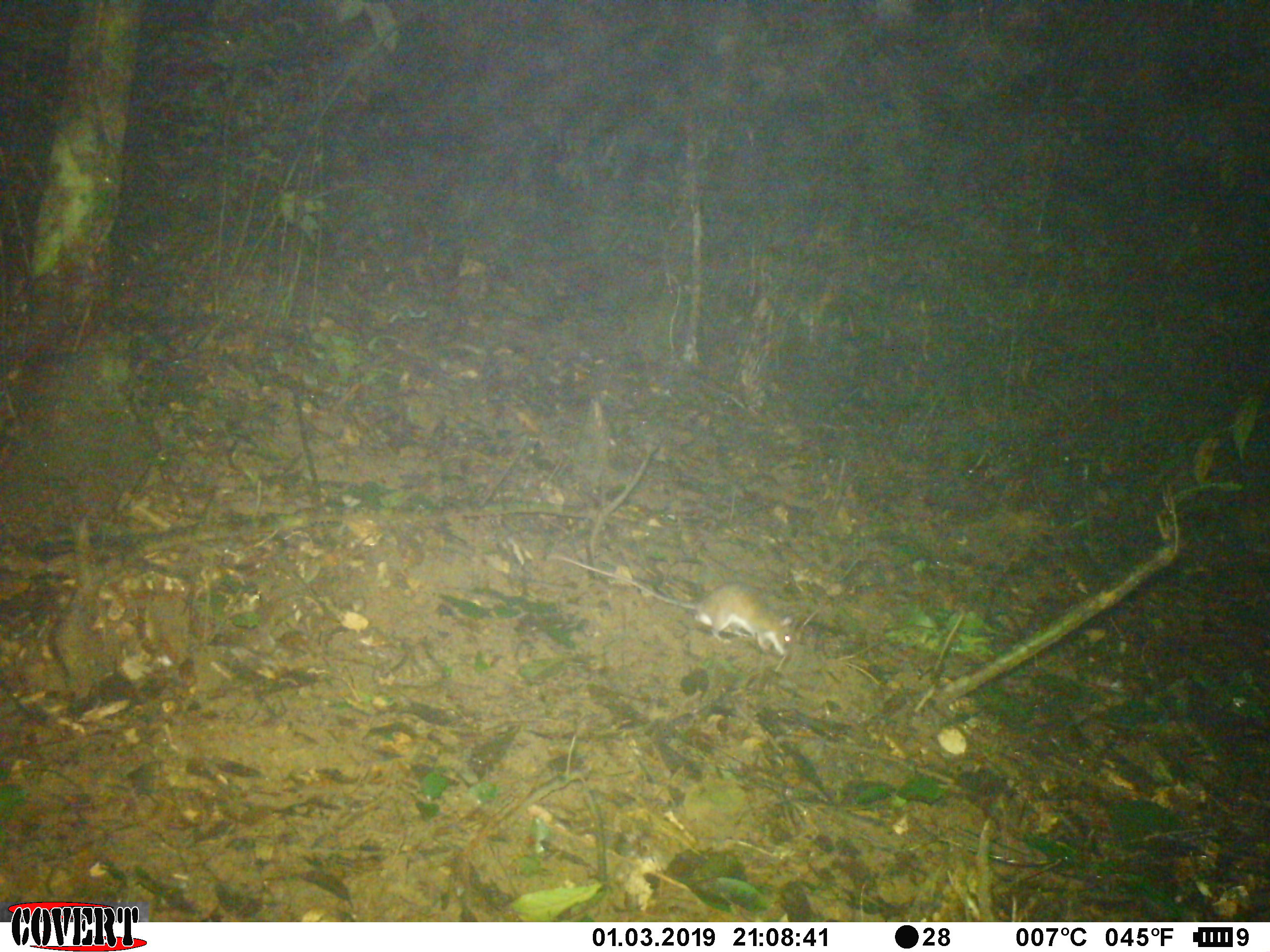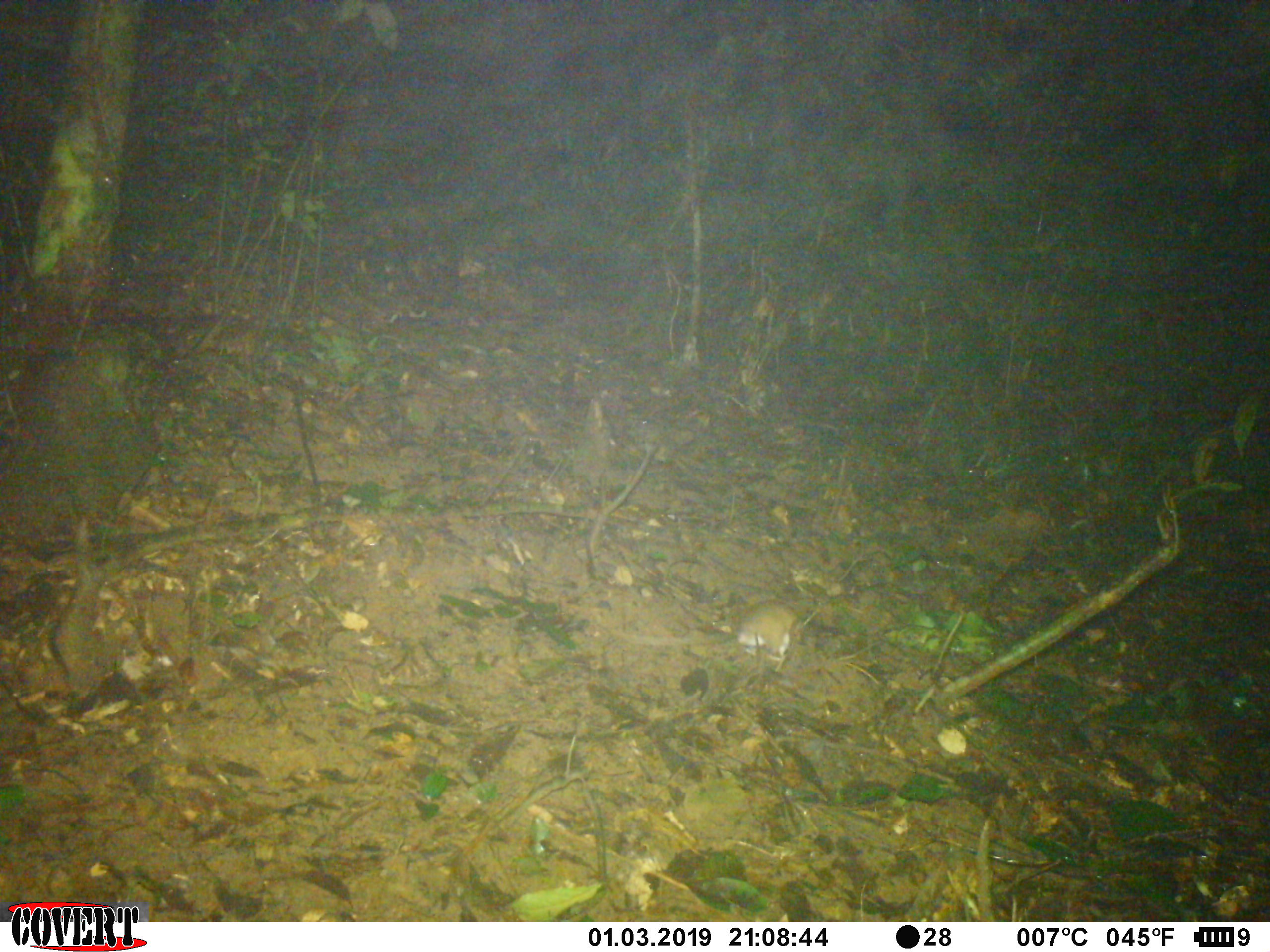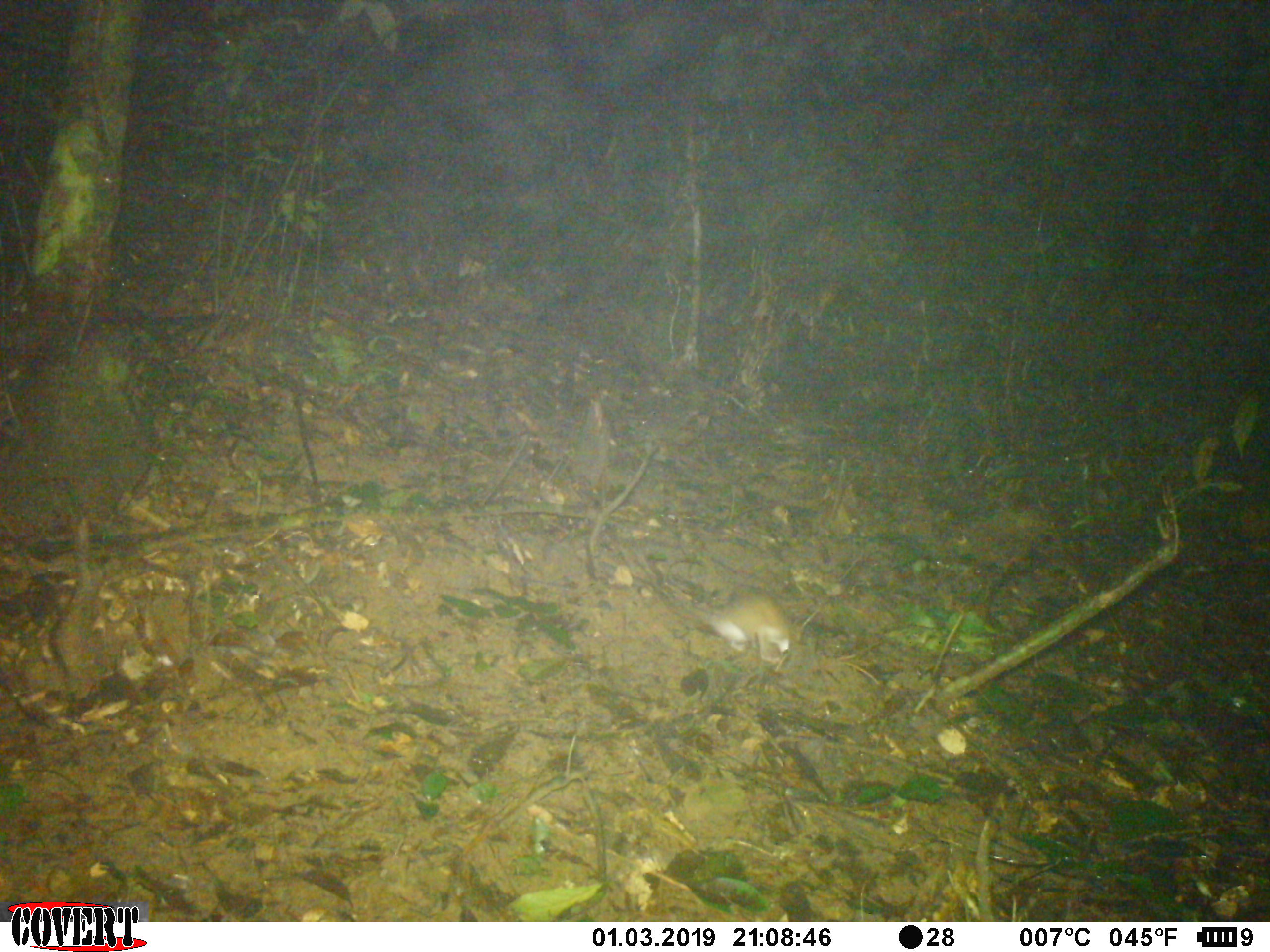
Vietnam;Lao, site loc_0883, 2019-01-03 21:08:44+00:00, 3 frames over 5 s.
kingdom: Animalia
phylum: Chordata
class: Mammalia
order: Rodentia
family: Muridae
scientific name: Muridae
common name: old-world mice and rats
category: unidentified murid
Unidentified murid (old-world mice and rats) (Muridae). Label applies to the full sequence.